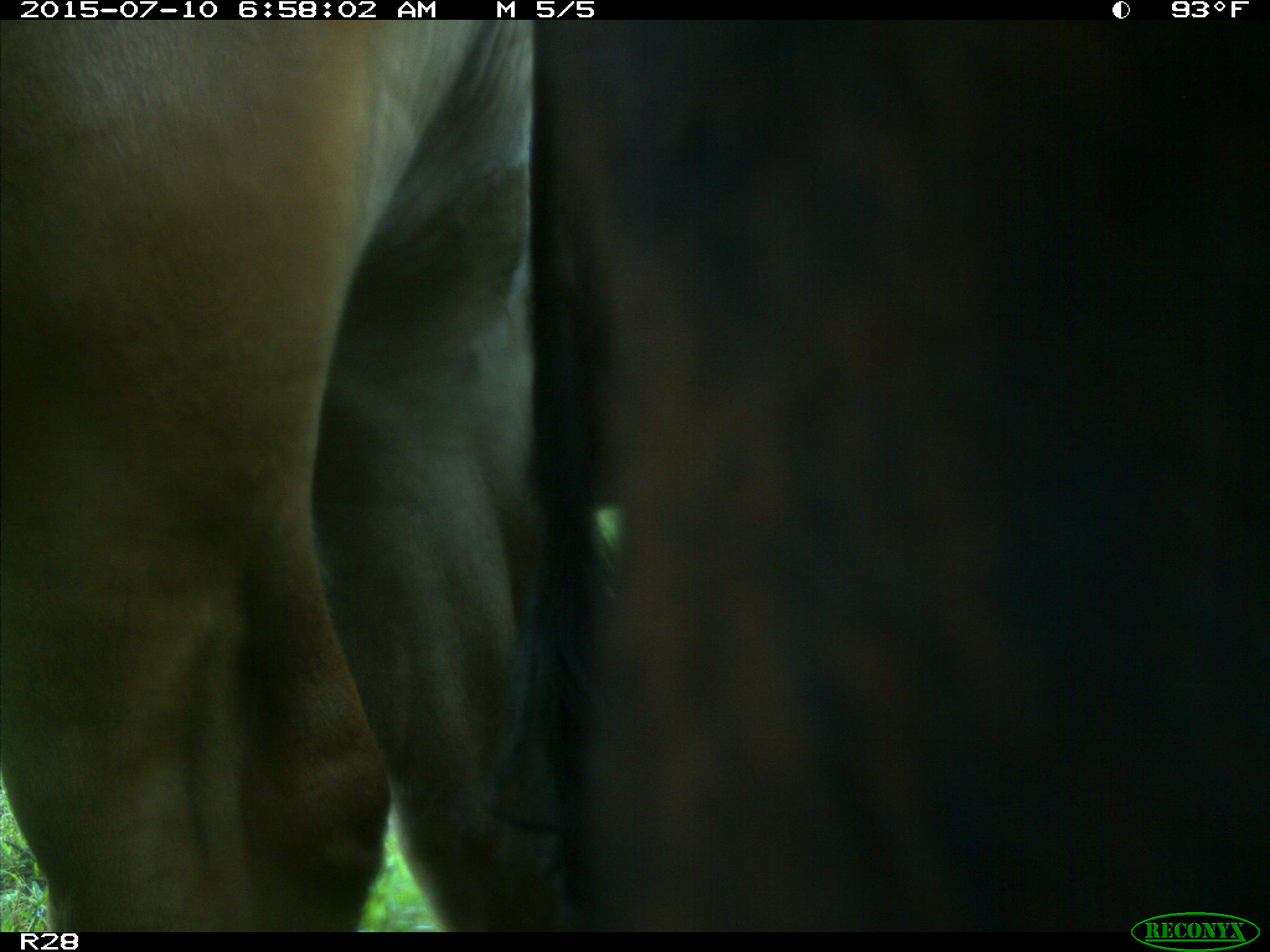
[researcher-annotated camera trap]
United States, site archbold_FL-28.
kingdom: Animalia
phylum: Chordata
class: Mammalia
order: Artiodactyla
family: Bovidae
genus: Bos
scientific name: Bos taurus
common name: domestic cow